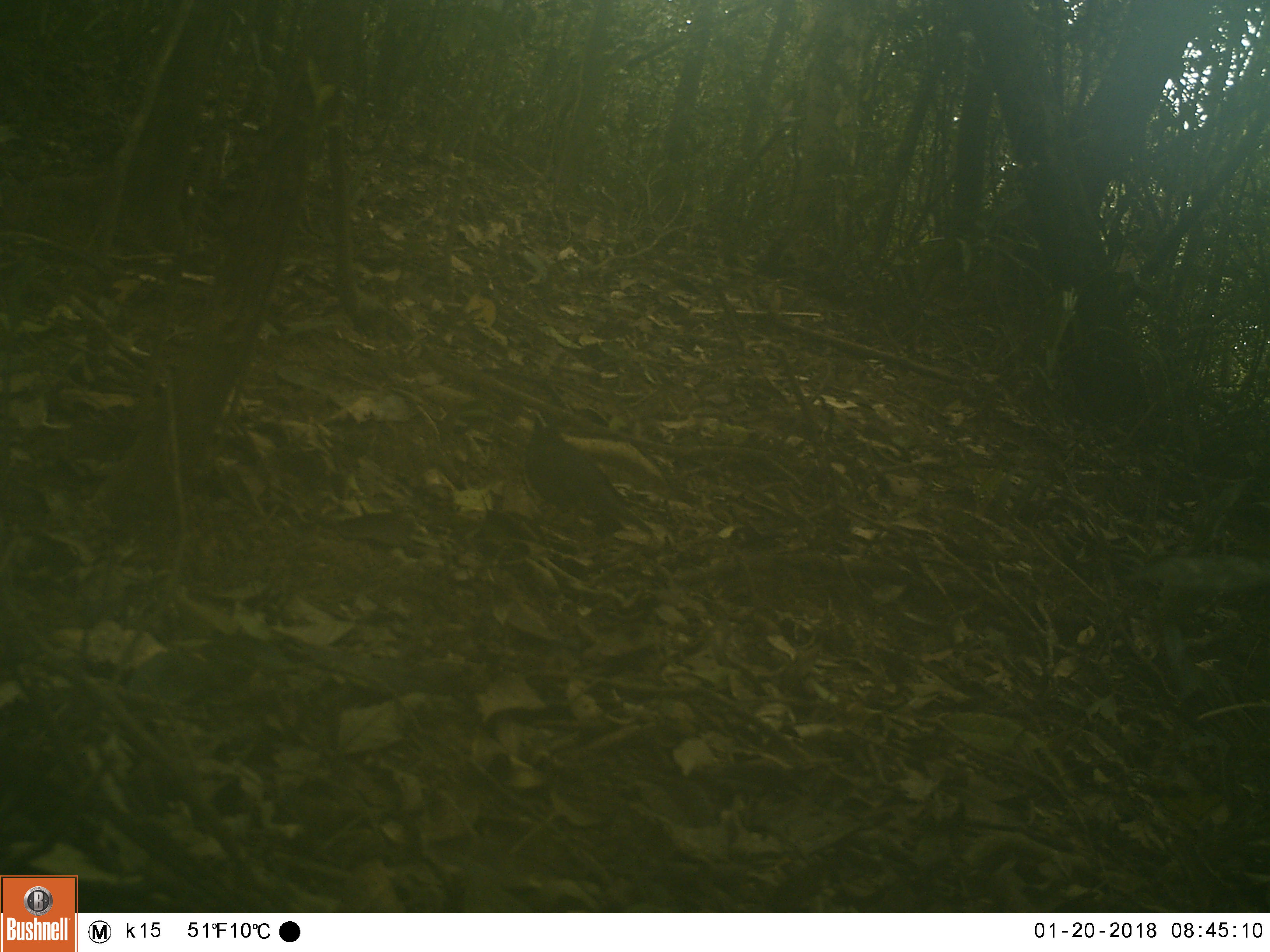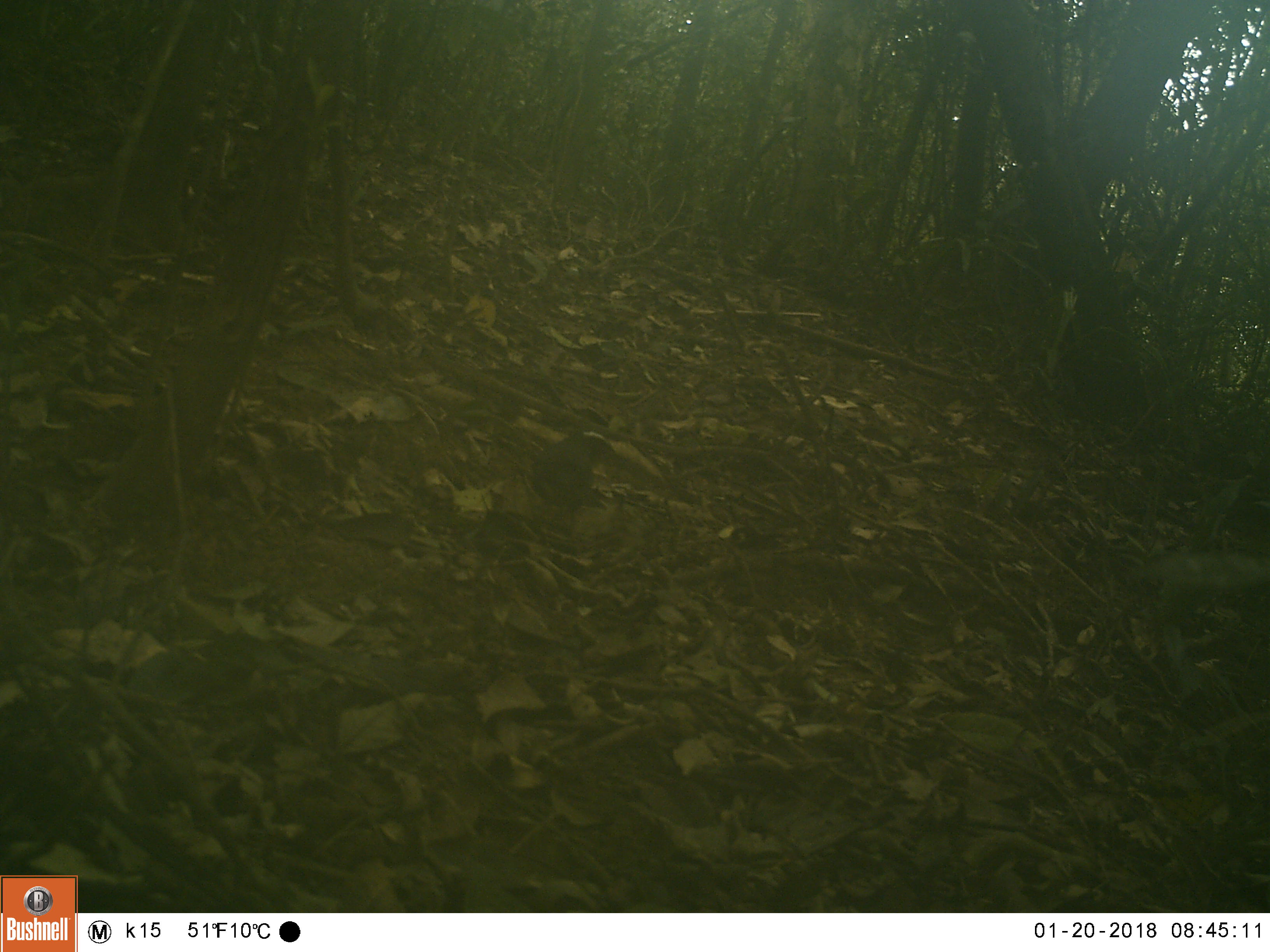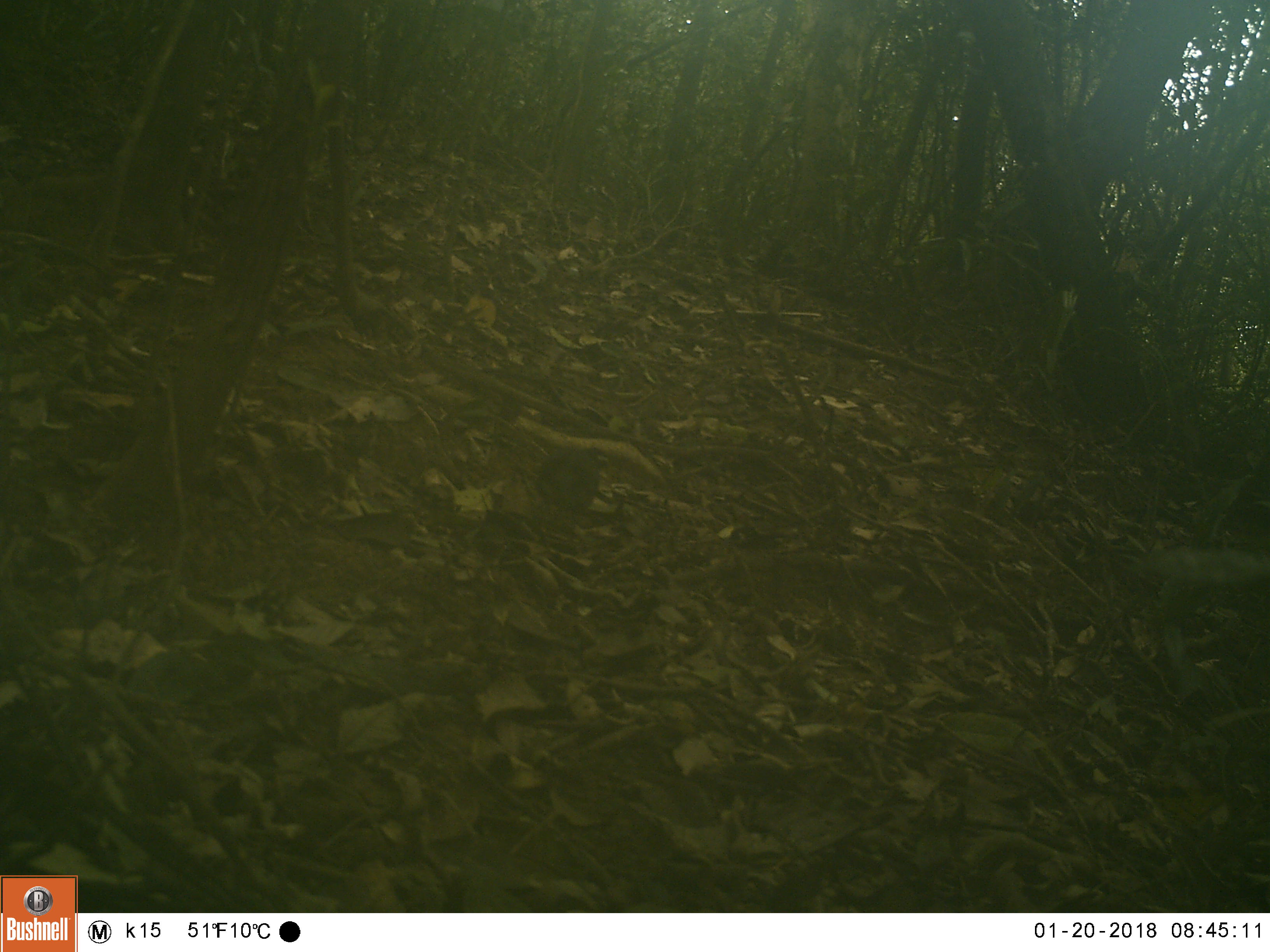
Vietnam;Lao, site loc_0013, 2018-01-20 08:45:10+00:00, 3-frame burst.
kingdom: Animalia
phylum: Chordata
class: Aves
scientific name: Aves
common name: bird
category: unidentified bird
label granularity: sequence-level